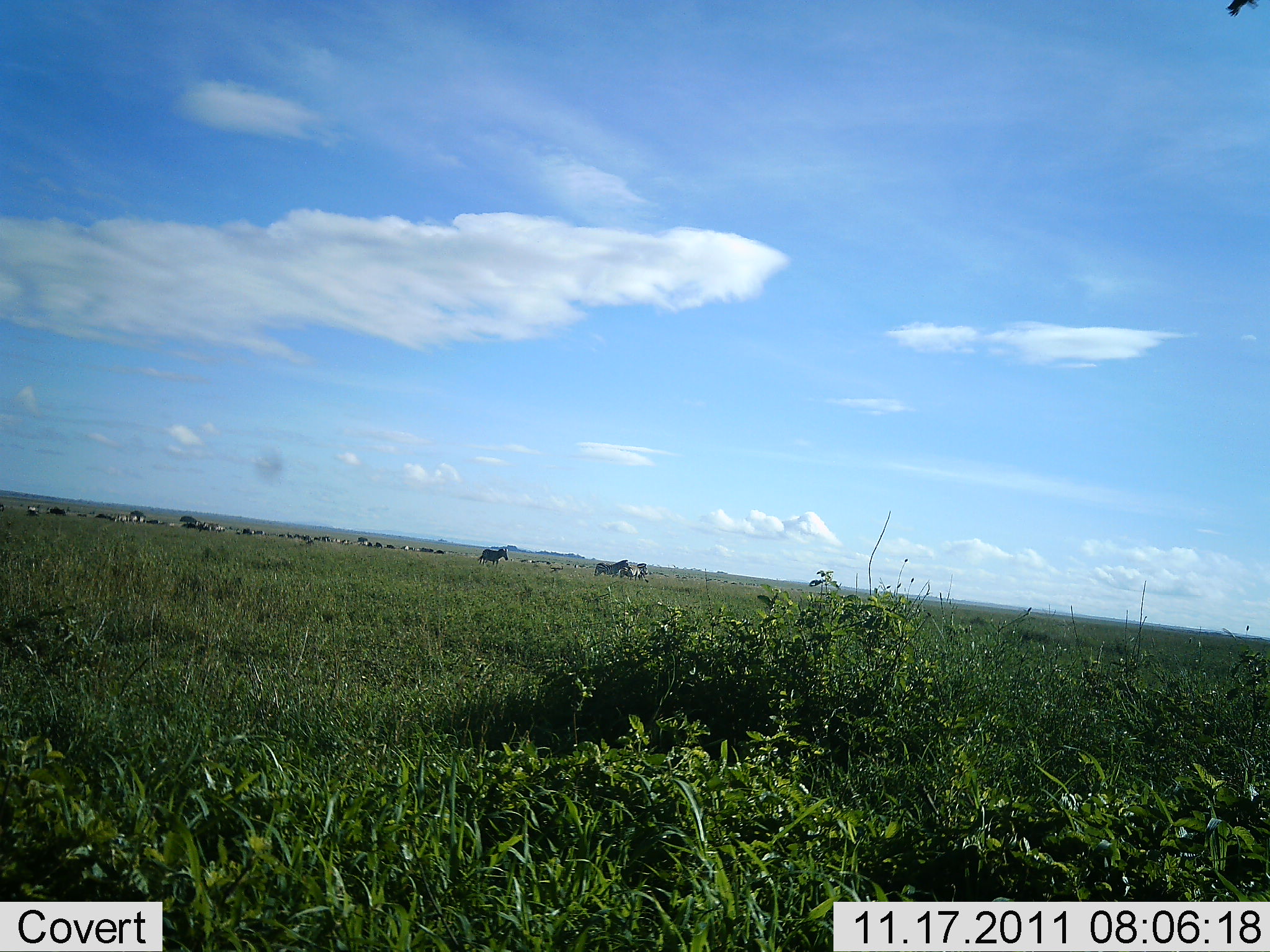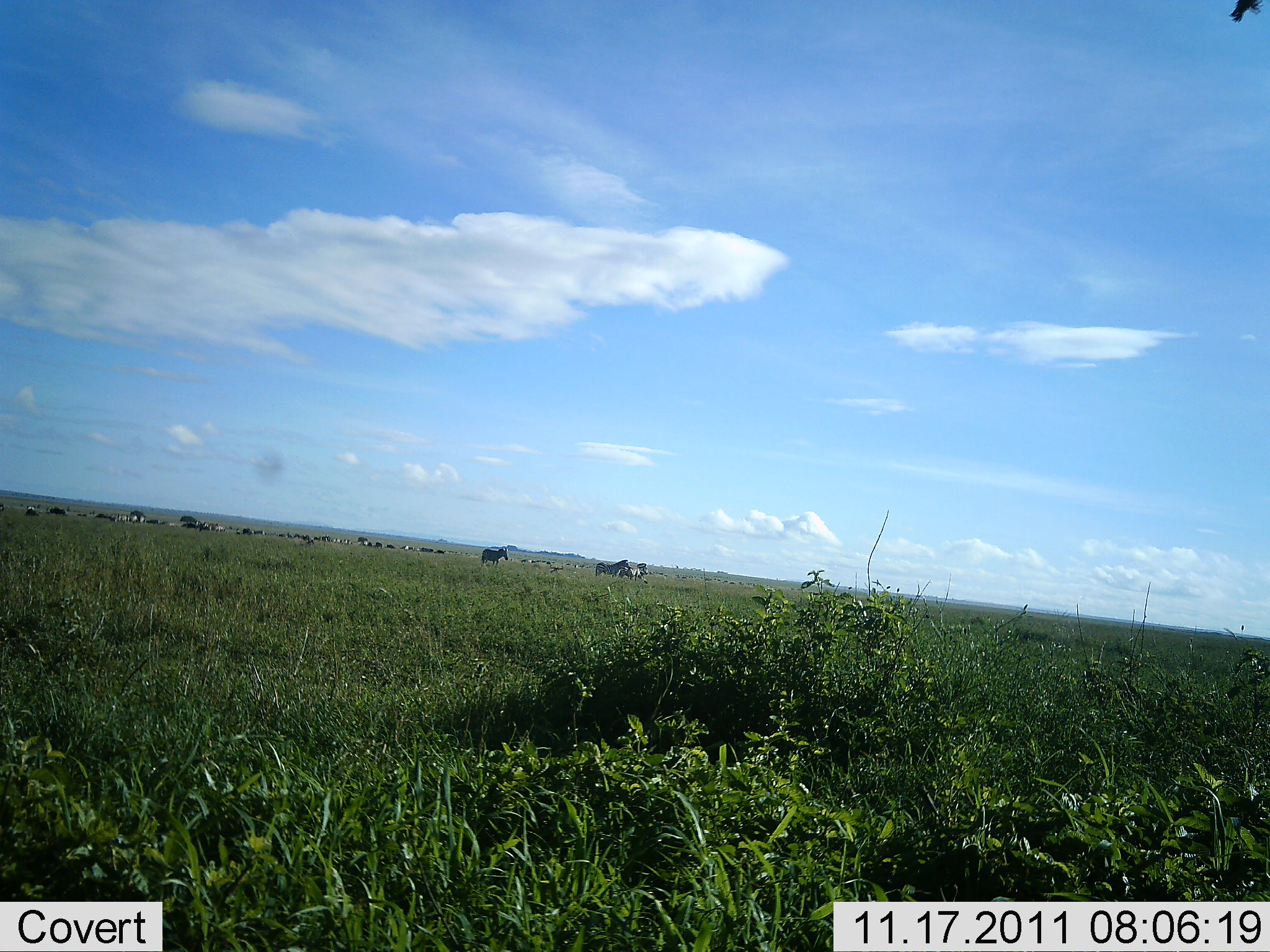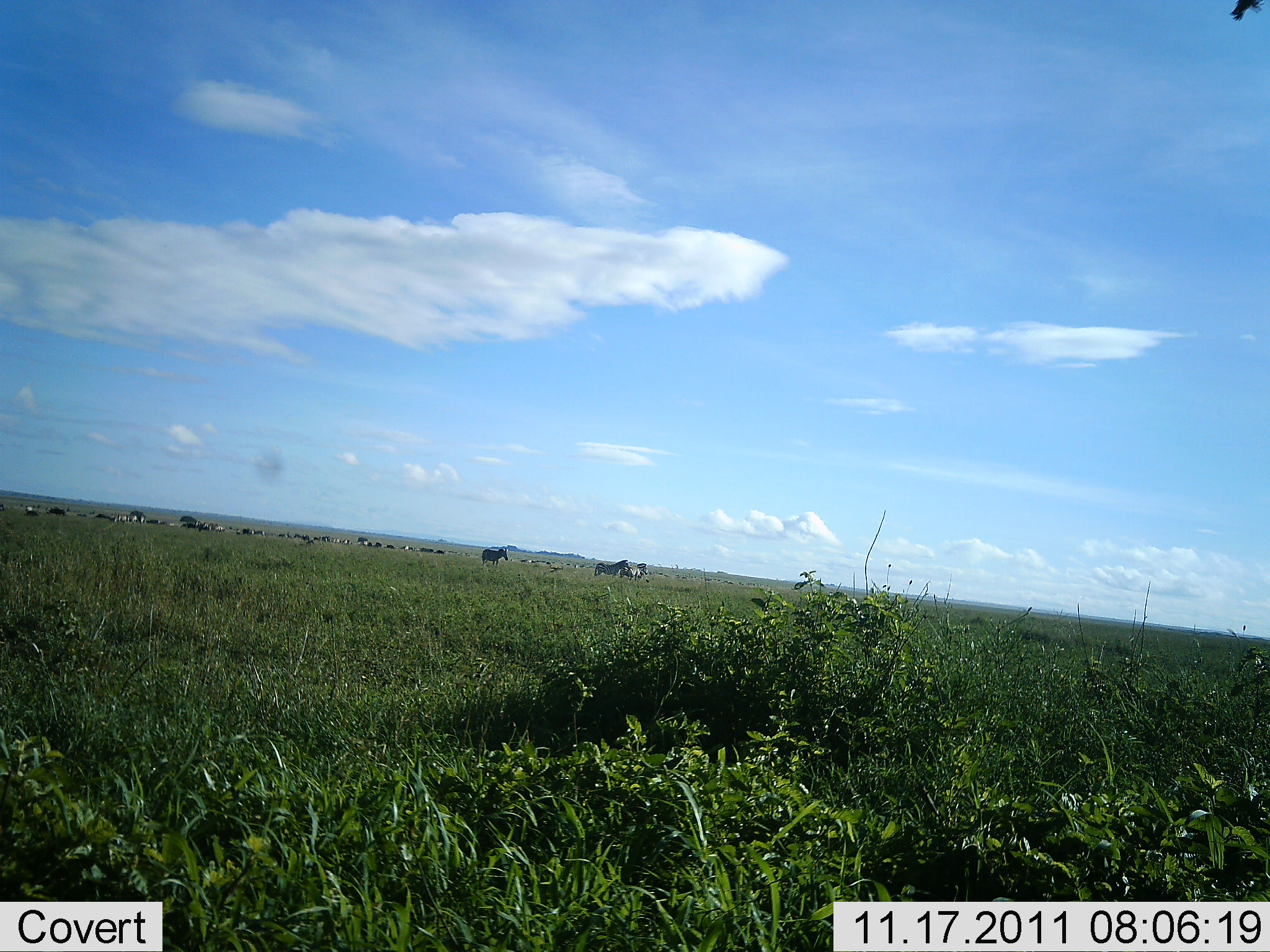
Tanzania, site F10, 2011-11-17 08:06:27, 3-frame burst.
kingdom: Animalia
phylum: Chordata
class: Mammalia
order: Perissodactyla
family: Equidae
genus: Equus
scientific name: Equus quagga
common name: plains zebra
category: zebra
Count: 11-50.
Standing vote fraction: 93%.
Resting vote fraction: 0%.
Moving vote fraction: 7%.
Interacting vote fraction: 0%.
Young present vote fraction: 0%.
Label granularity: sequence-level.